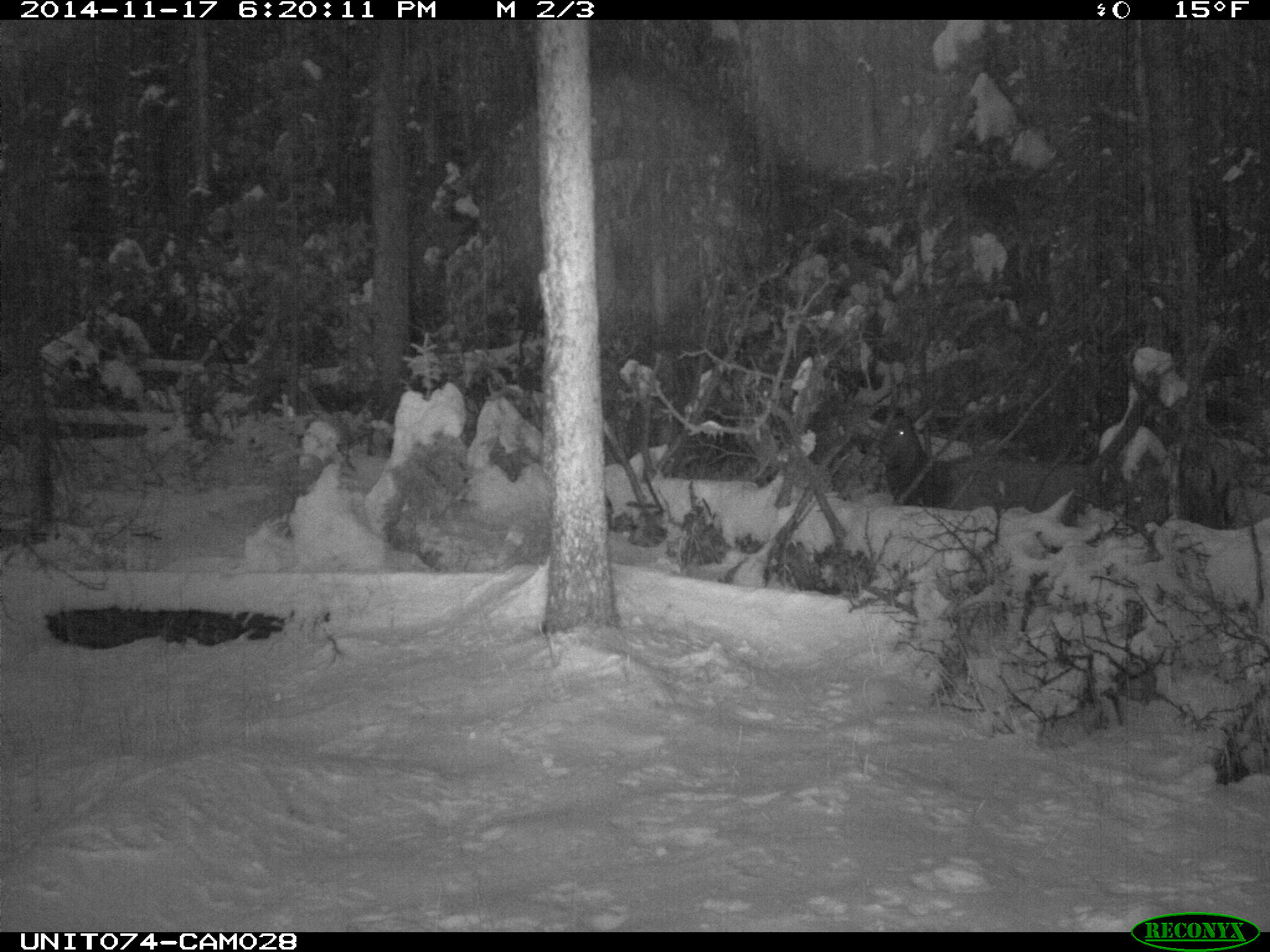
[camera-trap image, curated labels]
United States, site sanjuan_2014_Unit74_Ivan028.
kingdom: Animalia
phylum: Chordata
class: Mammalia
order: Artiodactyla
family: Cervidae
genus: Cervus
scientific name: Cervus elaphus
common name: red deer